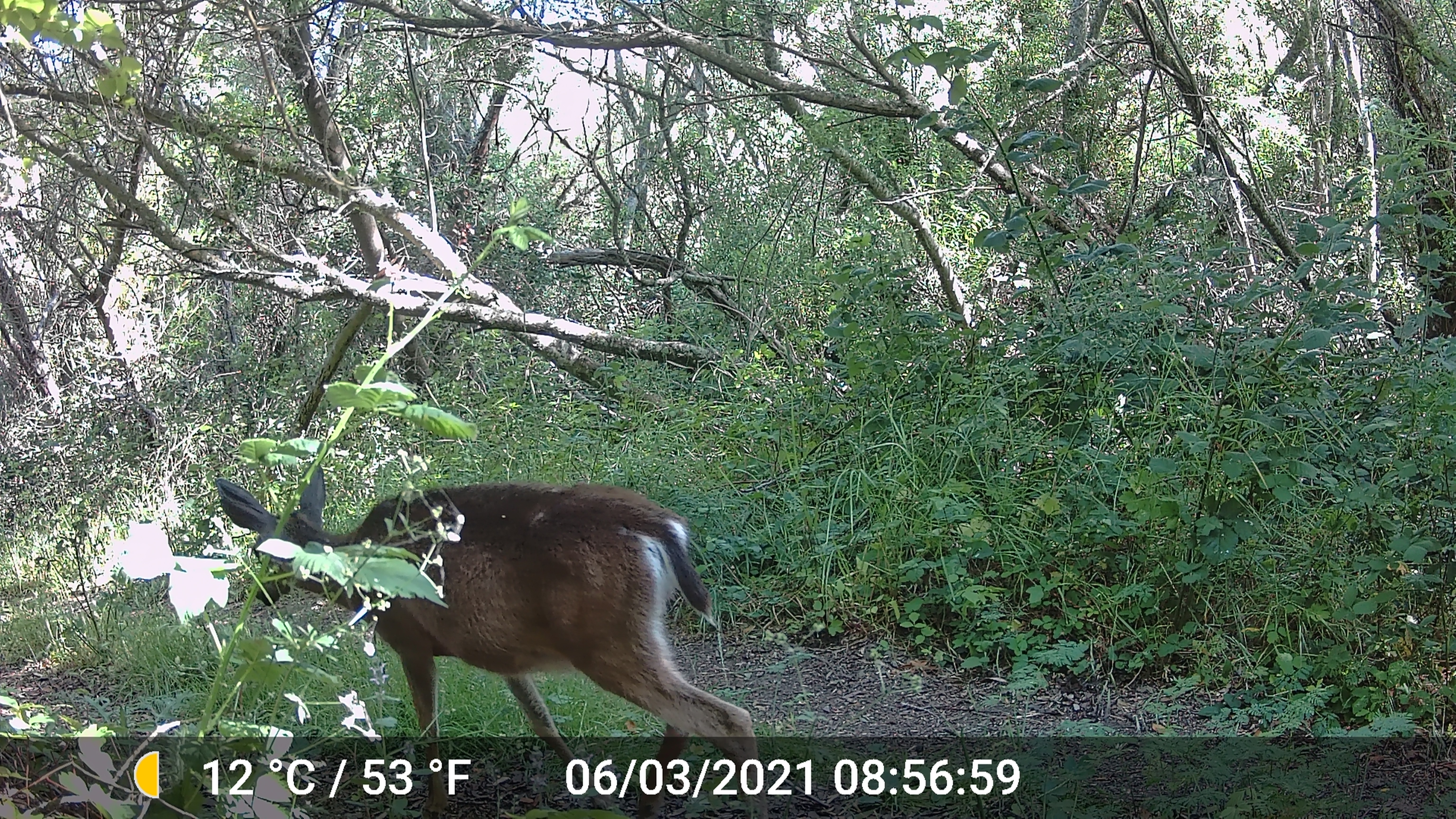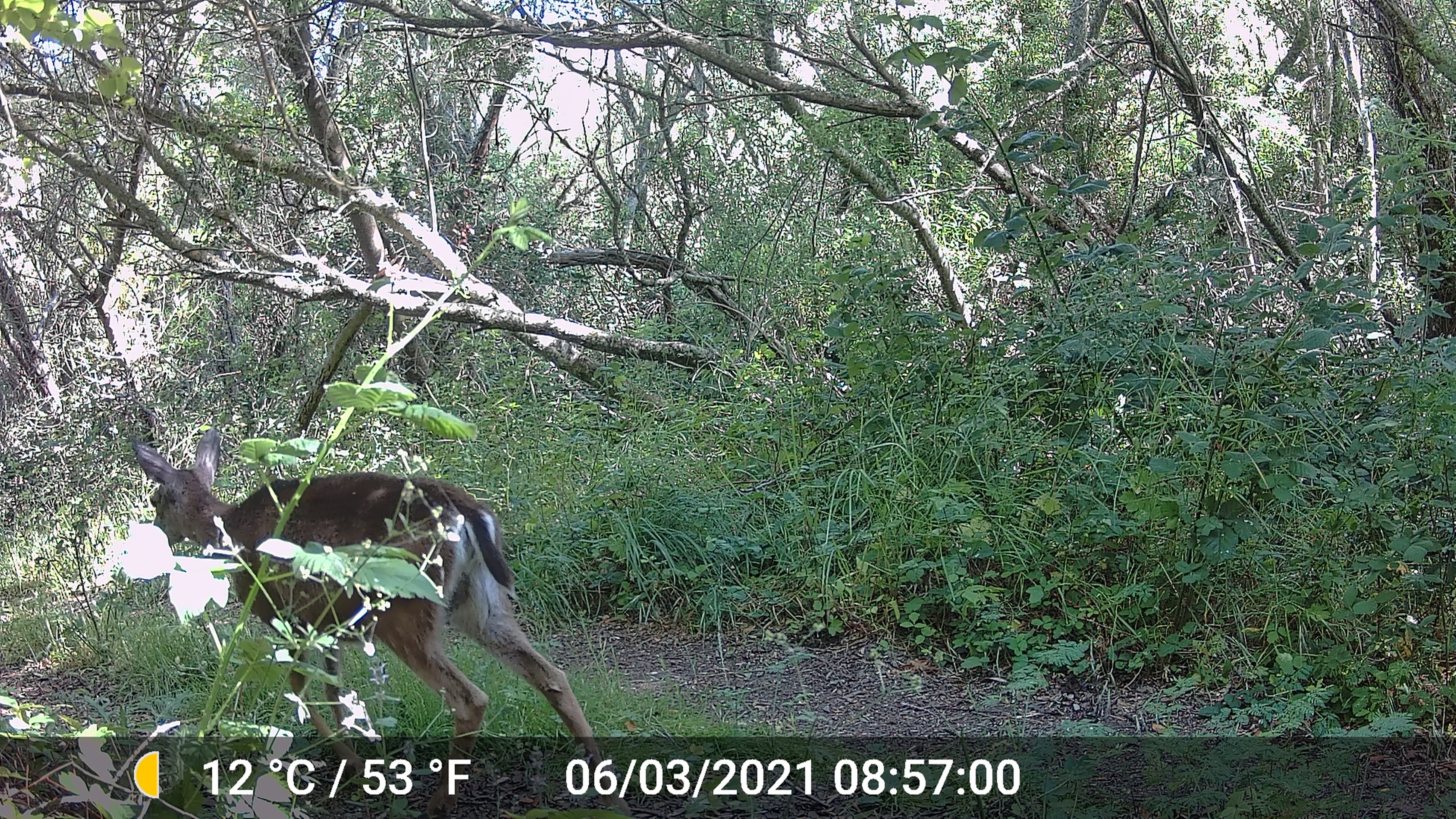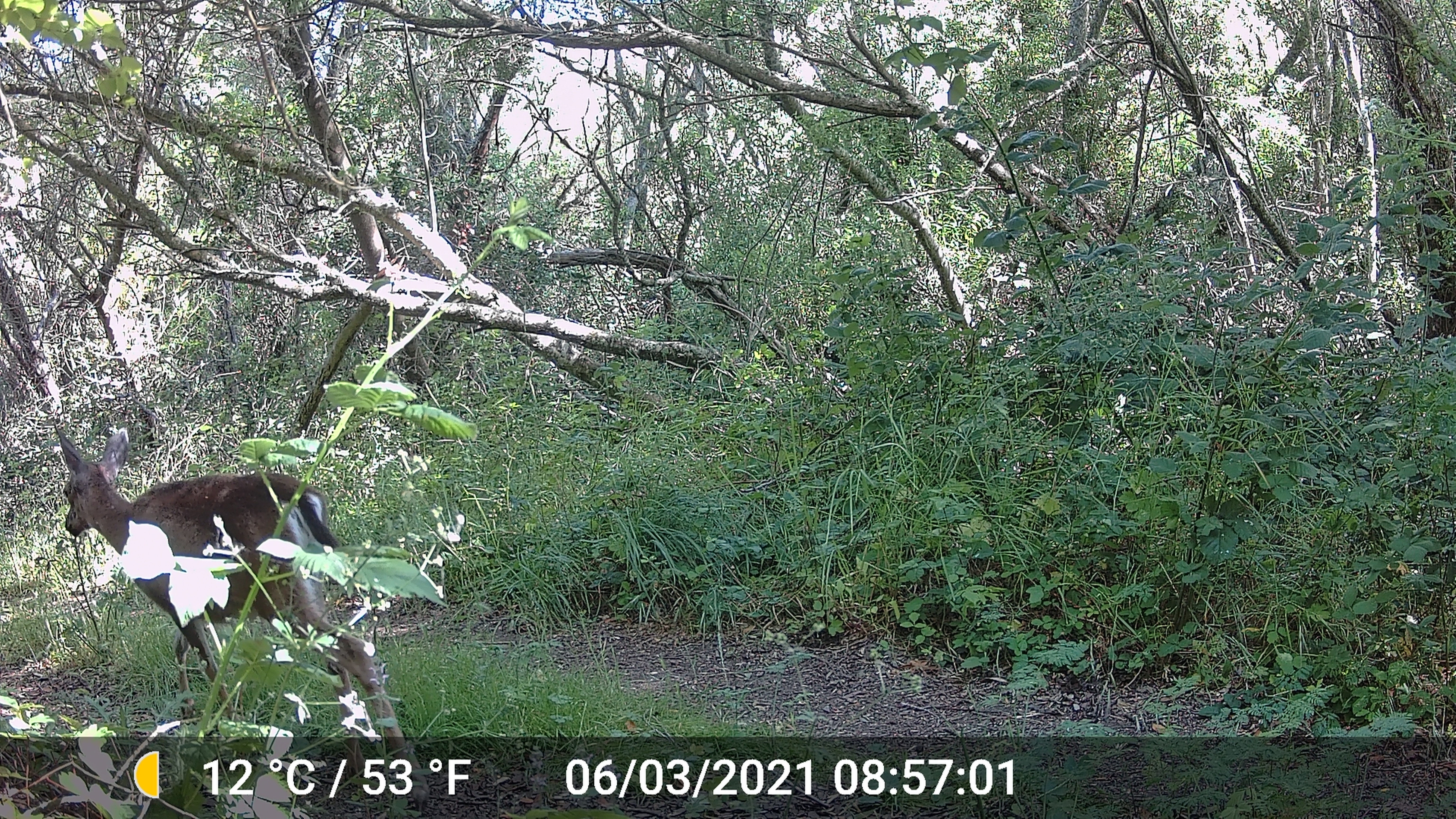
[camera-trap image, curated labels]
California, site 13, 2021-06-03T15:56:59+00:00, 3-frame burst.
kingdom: Animalia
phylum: Chordata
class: Mammalia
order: Artiodactyla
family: Cervidae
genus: Odocoileus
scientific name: Odocoileus hemionus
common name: mule deer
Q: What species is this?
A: Mule deer (Odocoileus hemionus).